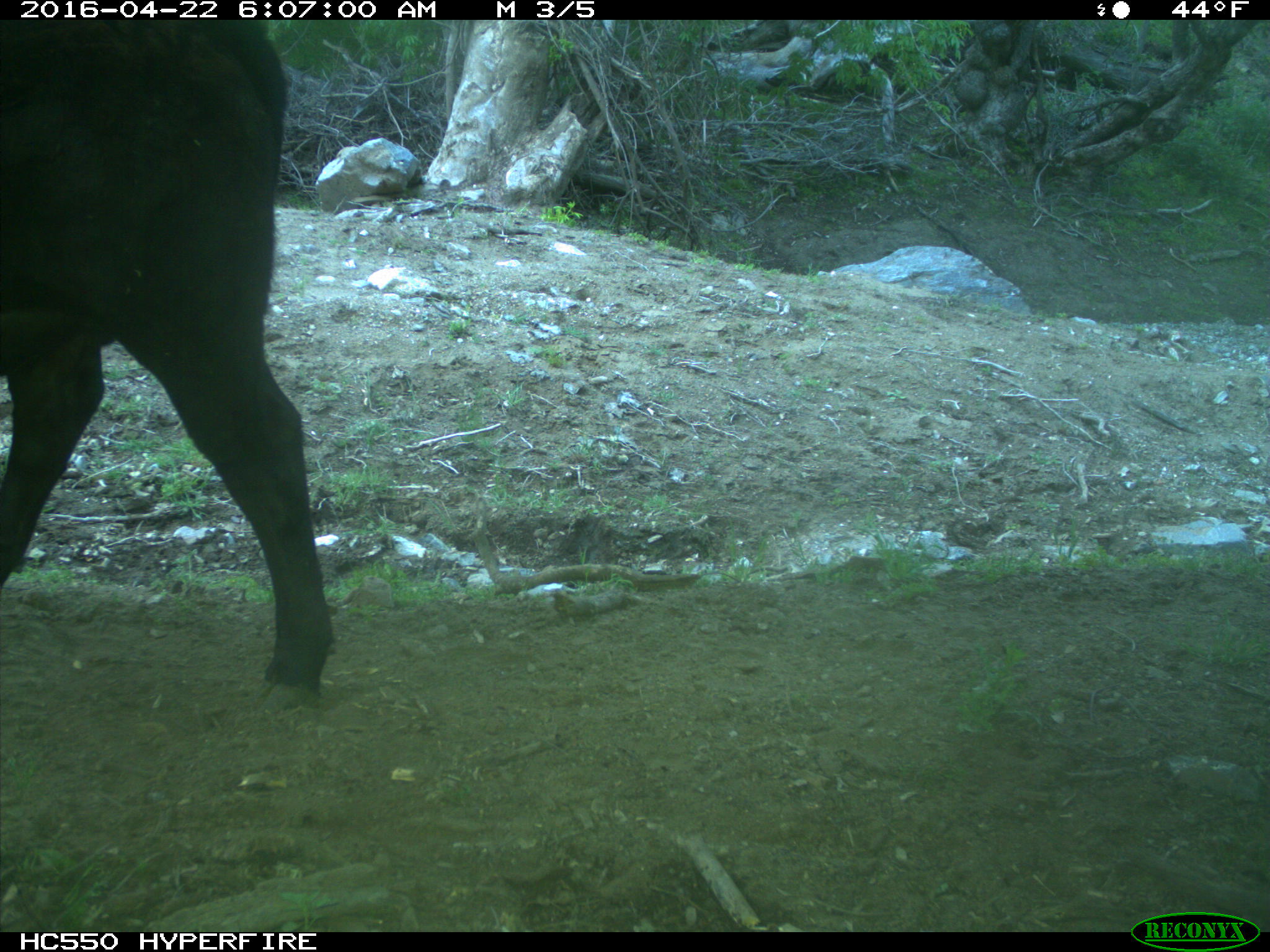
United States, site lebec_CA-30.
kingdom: Animalia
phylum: Chordata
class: Mammalia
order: Artiodactyla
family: Bovidae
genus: Bos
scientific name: Bos taurus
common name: domestic cow